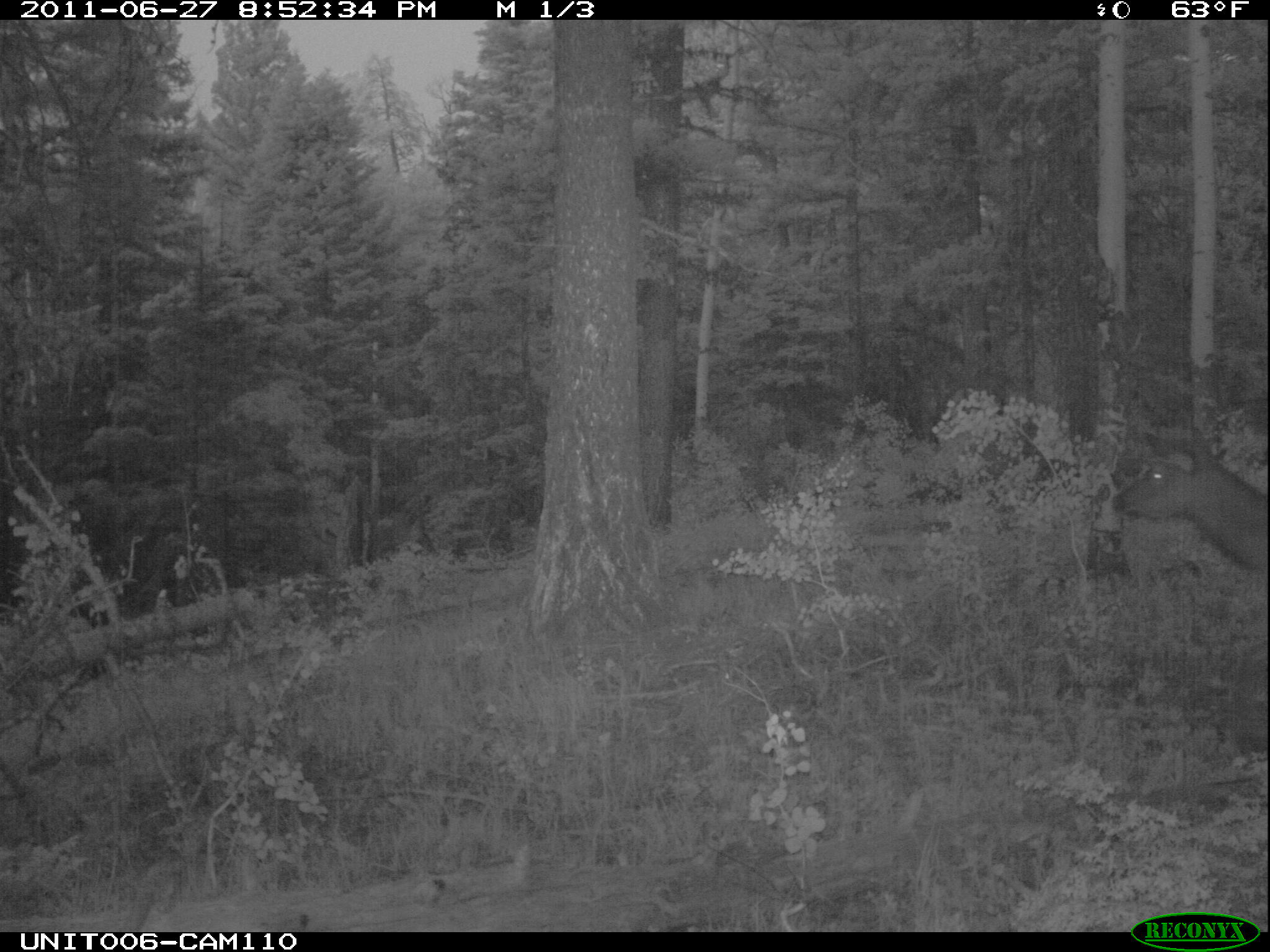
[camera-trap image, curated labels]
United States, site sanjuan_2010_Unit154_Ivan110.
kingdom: Animalia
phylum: Chordata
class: Mammalia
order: Artiodactyla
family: Cervidae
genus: Cervus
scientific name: Cervus elaphus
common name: red deer